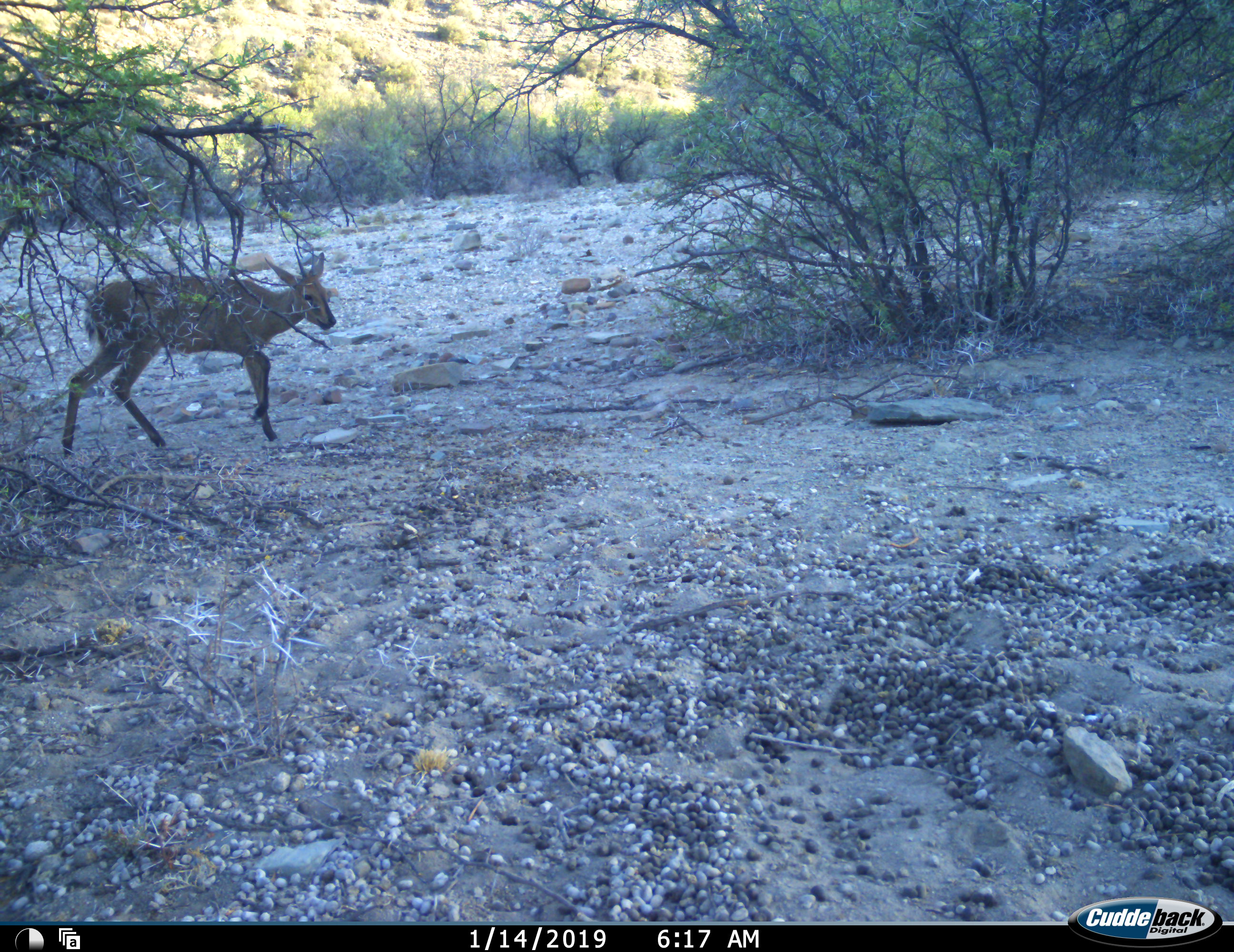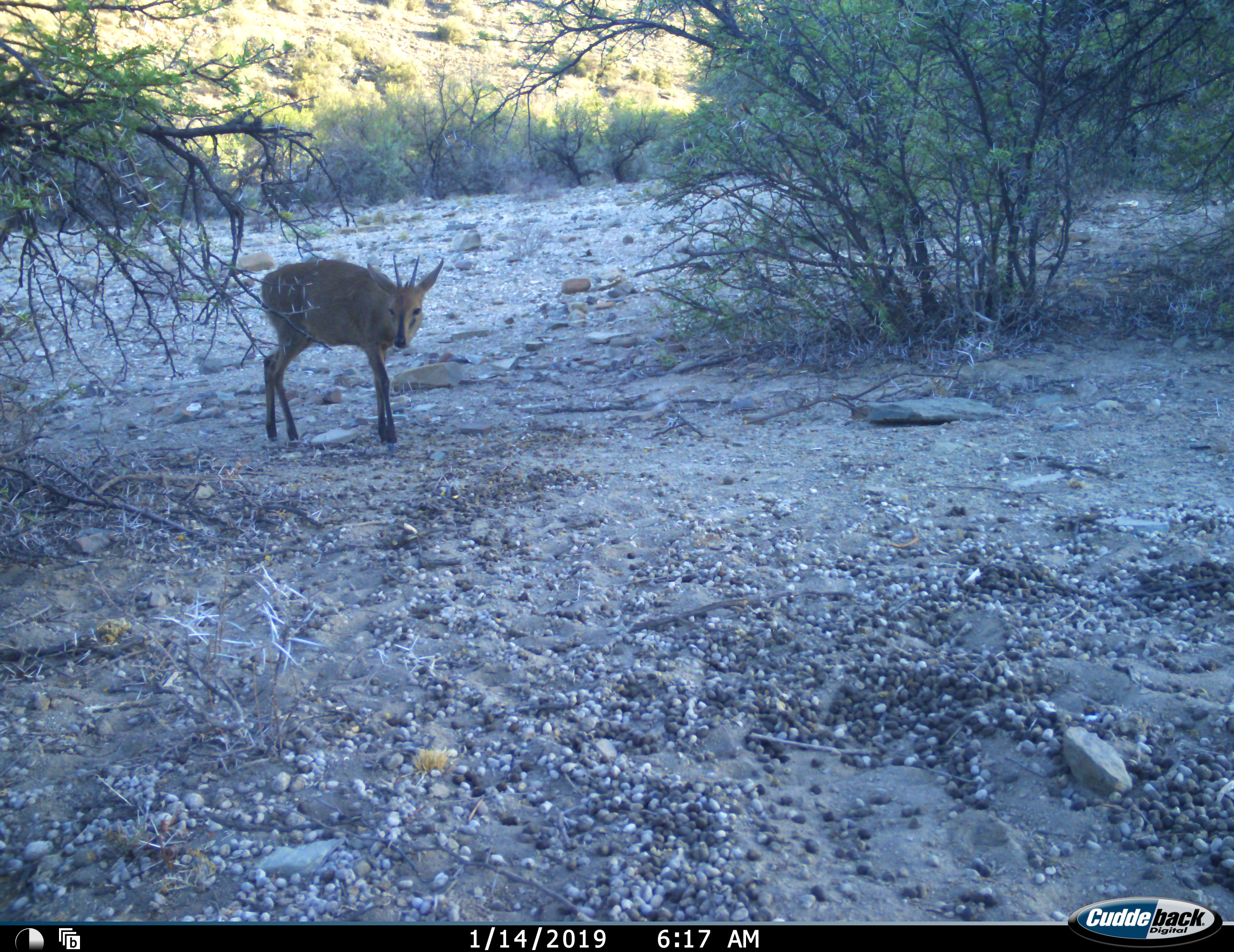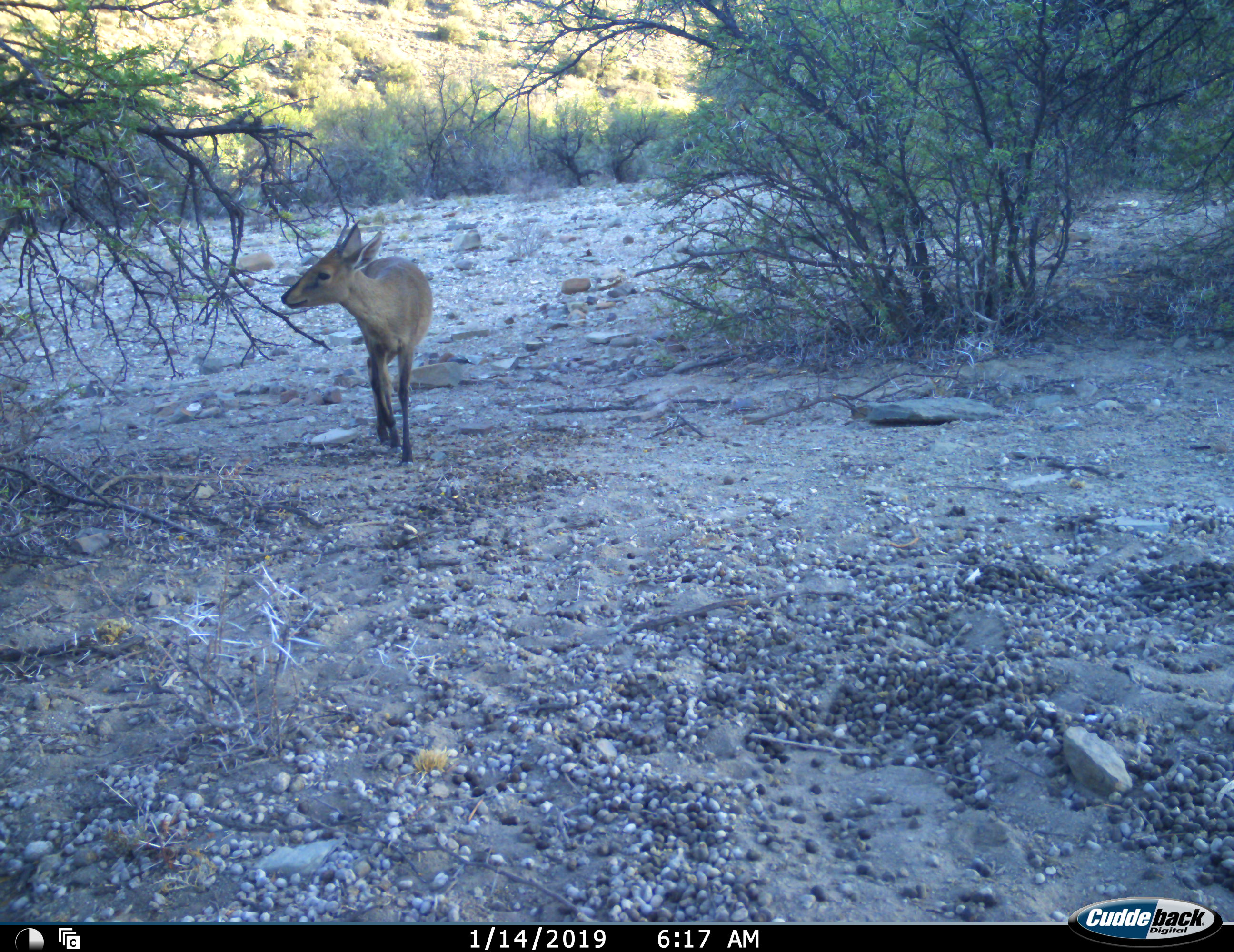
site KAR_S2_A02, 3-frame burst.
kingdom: Animalia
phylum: Chordata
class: Mammalia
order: Artiodactyla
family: Bovidae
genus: Sylvicapra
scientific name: Sylvicapra grimmia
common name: common duiker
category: duikercommongrey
Duikercommongrey (common duiker) (Sylvicapra grimmia), count 1. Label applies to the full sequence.